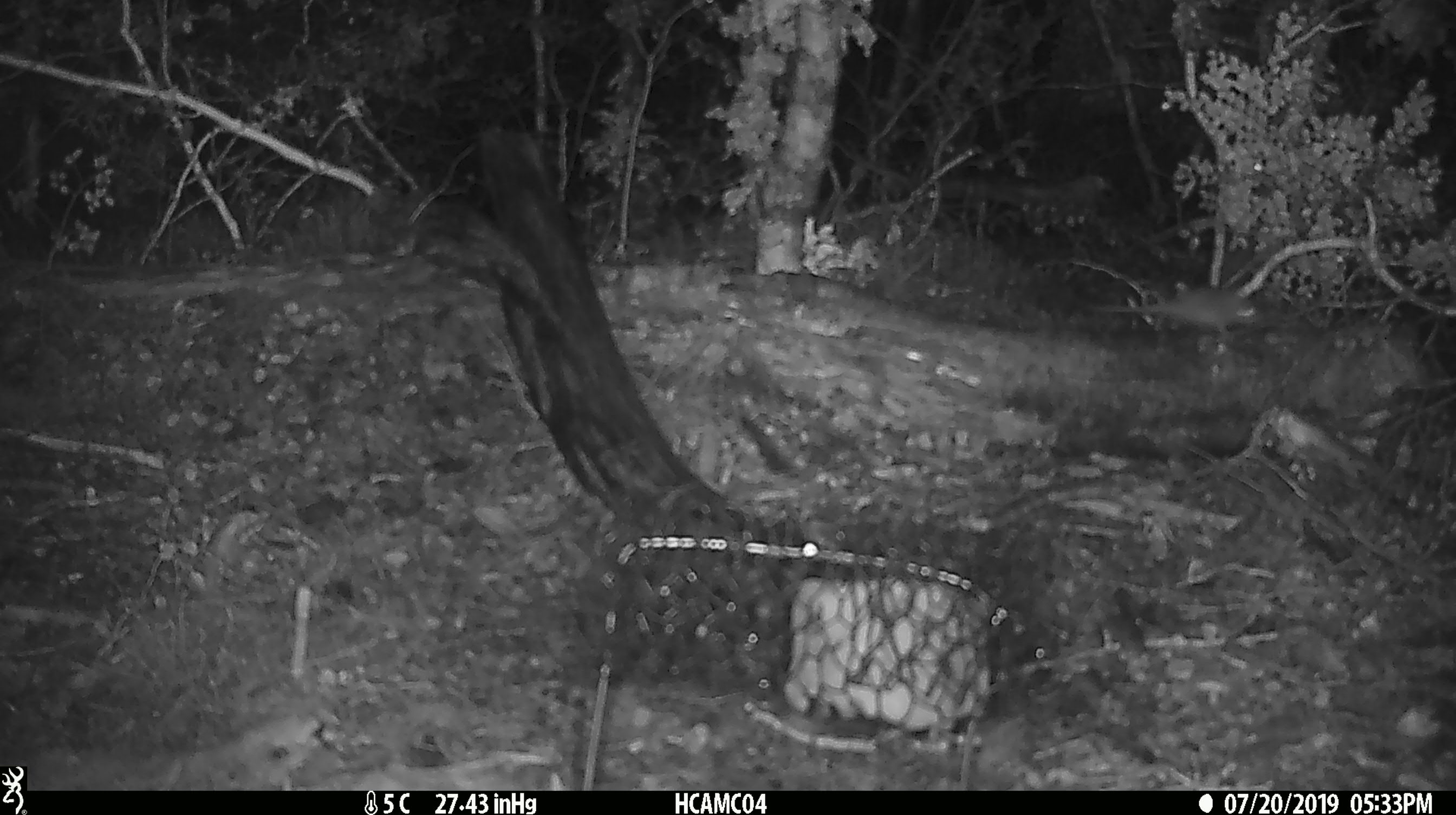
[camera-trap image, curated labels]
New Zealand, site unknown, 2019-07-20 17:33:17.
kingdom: Animalia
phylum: Chordata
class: Mammalia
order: Rodentia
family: Muridae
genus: Mus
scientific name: Mus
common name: mouse